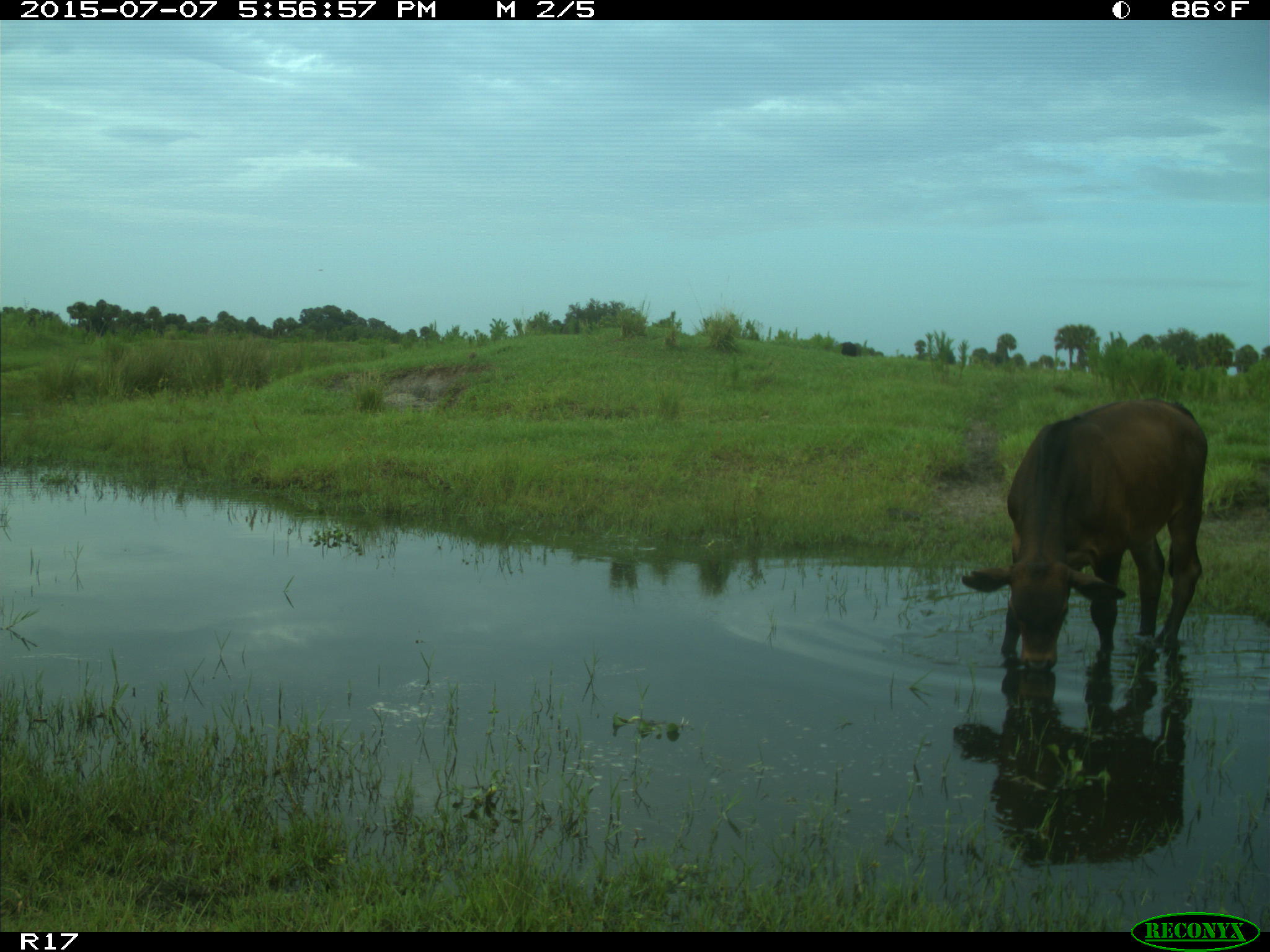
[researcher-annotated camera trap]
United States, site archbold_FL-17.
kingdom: Animalia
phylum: Chordata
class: Mammalia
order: Artiodactyla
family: Bovidae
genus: Bos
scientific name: Bos taurus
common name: domestic cow